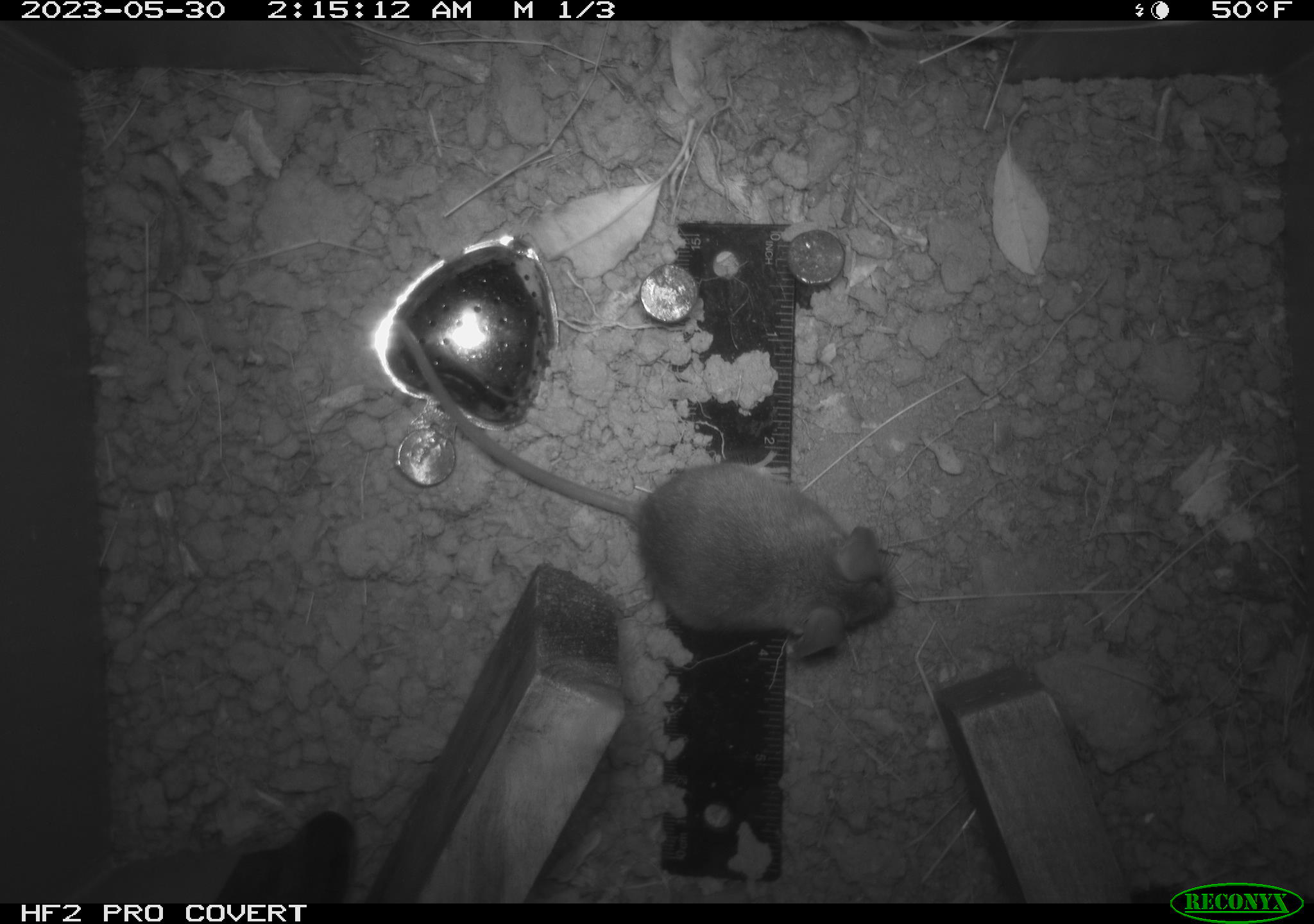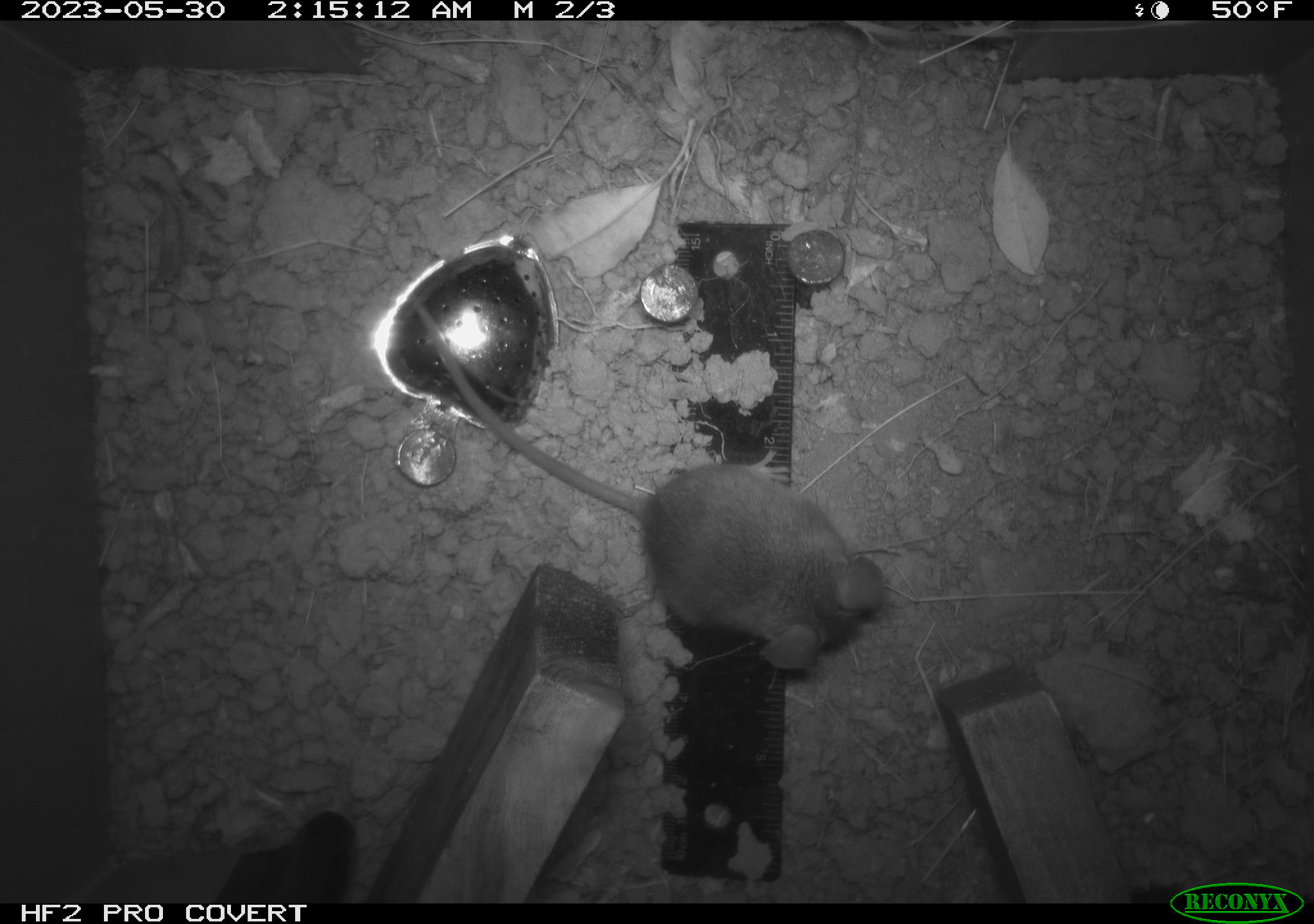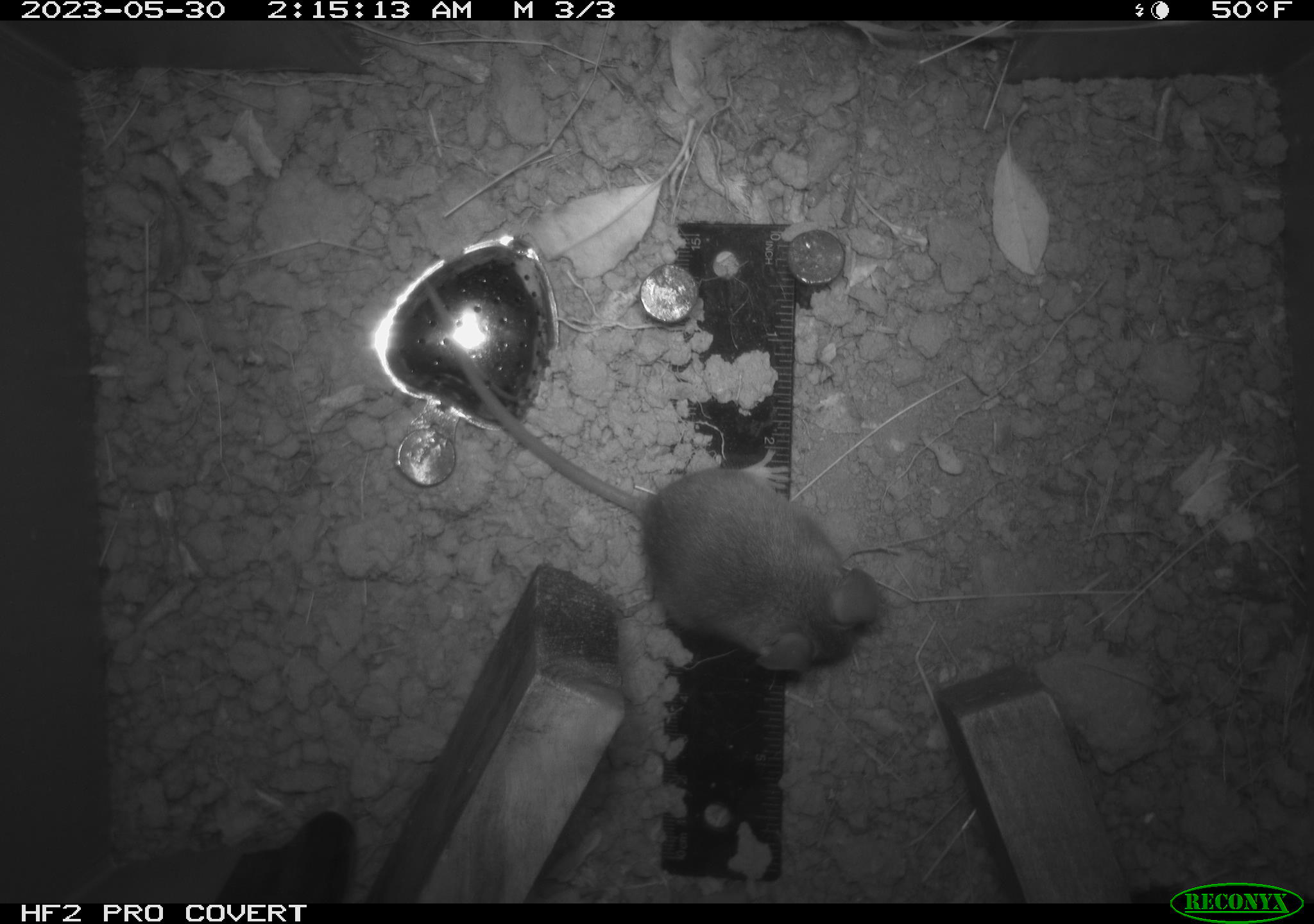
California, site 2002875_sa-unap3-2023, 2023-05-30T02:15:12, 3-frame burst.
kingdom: Animalia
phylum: Chordata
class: Mammalia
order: Rodentia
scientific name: Rodentia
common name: mouse species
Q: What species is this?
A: Mouse species (Rodentia).